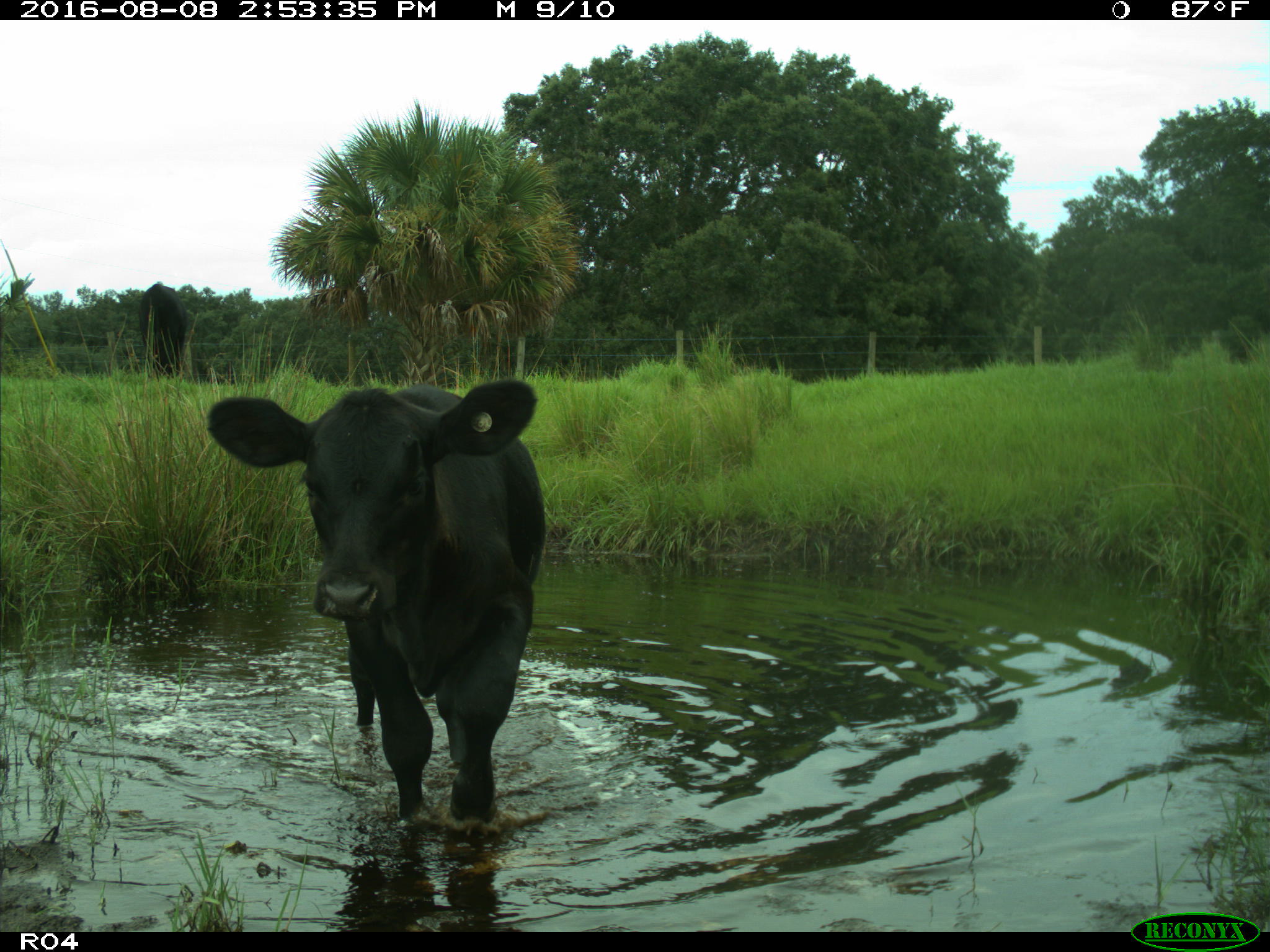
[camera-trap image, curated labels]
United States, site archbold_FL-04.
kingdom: Animalia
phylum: Chordata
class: Mammalia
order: Artiodactyla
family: Bovidae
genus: Bos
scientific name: Bos taurus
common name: domestic cow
Bos taurus (domestic cow).